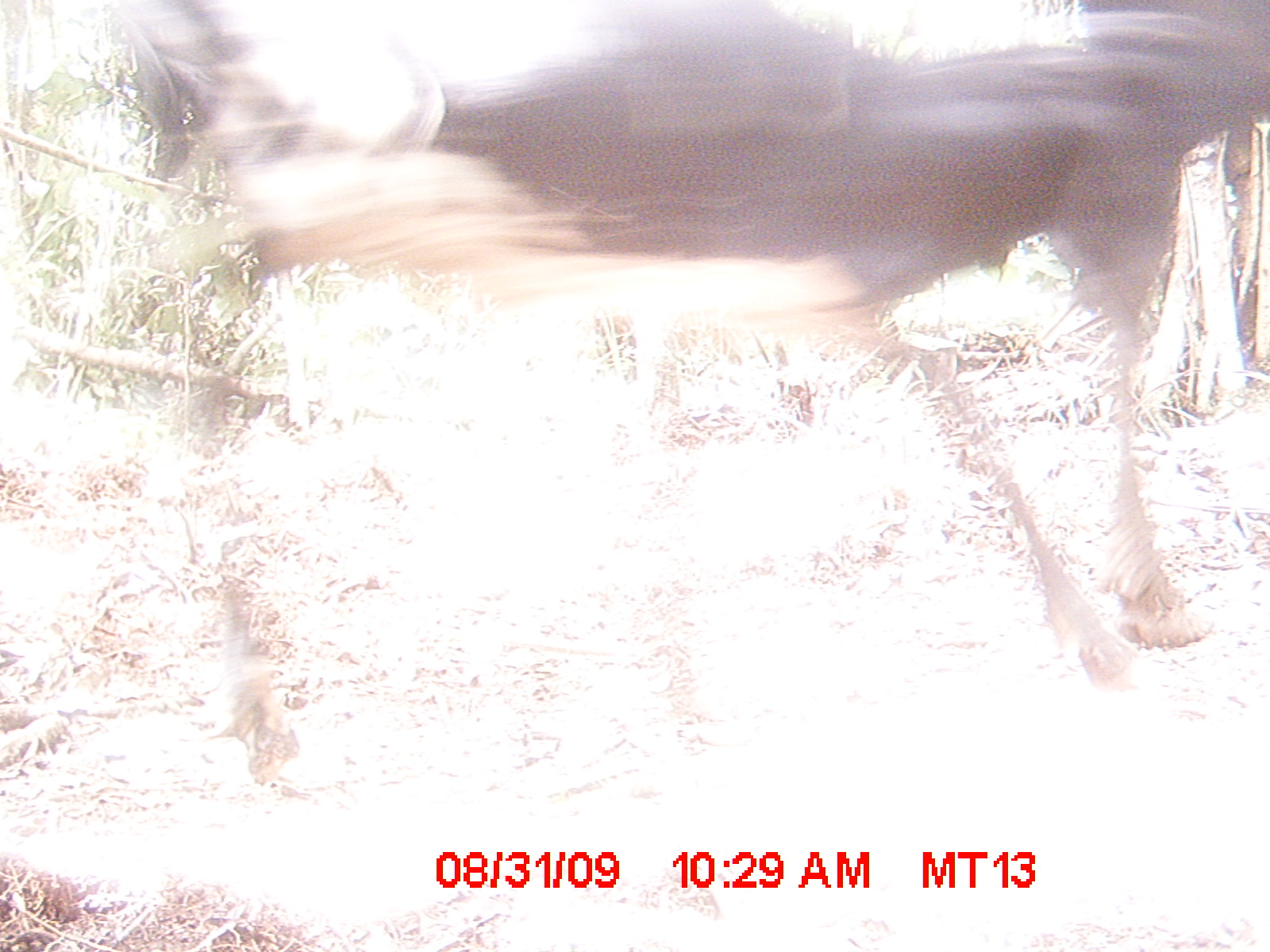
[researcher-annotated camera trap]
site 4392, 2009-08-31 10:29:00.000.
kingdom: Animalia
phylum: Chordata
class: Mammalia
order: Artiodactyla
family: Bovidae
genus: Bos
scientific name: Bos taurus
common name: domestic cattle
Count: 2.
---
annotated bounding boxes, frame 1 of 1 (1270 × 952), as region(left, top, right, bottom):
bos taurus: region(126, 0, 1270, 674)